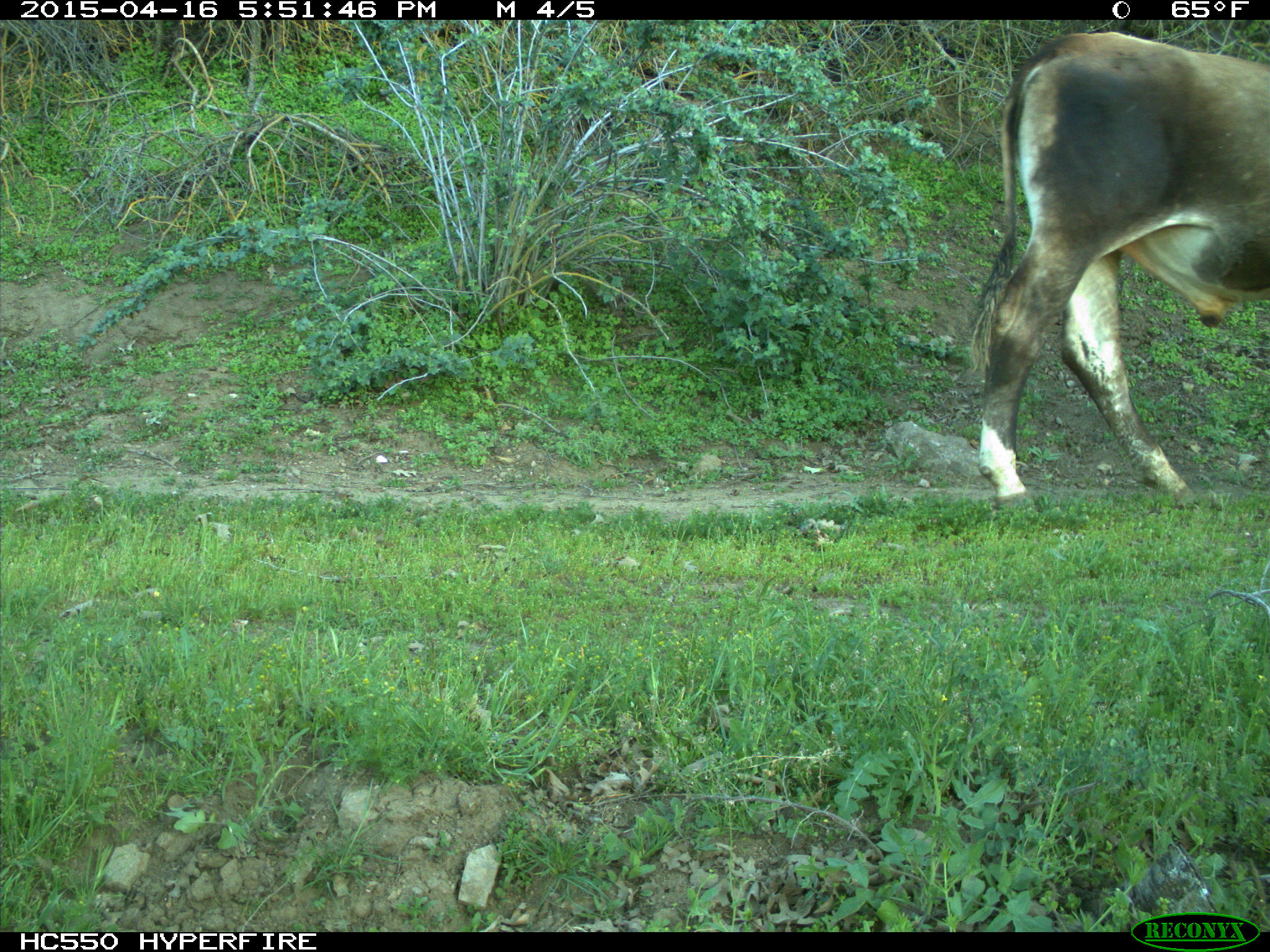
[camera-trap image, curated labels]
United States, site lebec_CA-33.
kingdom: Animalia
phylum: Chordata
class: Mammalia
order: Artiodactyla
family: Bovidae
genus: Bos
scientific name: Bos taurus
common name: domestic cow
Bos taurus (domestic cow).